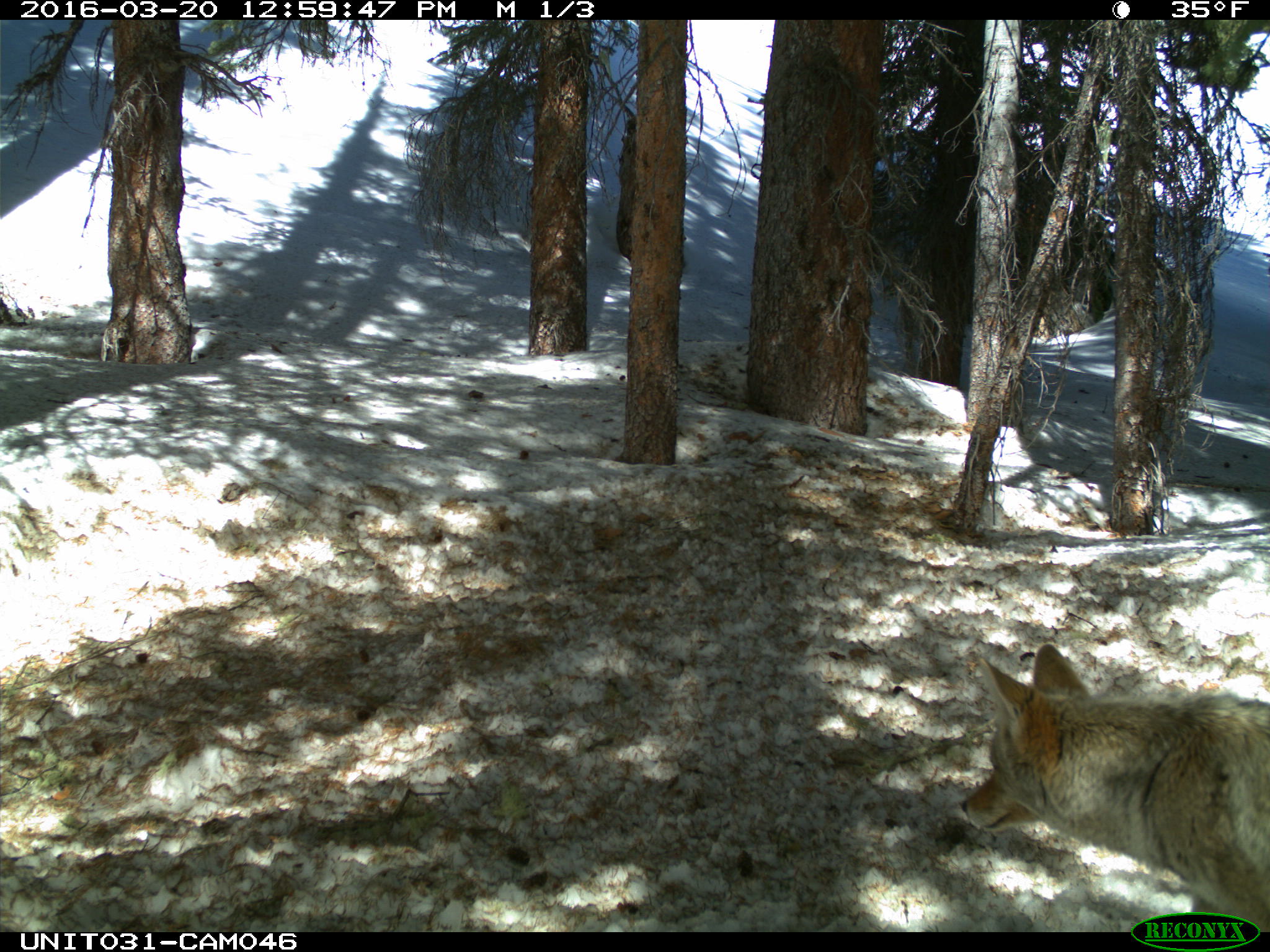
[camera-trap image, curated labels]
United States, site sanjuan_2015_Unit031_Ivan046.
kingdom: Animalia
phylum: Chordata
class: Mammalia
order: Carnivora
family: Canidae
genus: Canis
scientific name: Canis latrans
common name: coyote